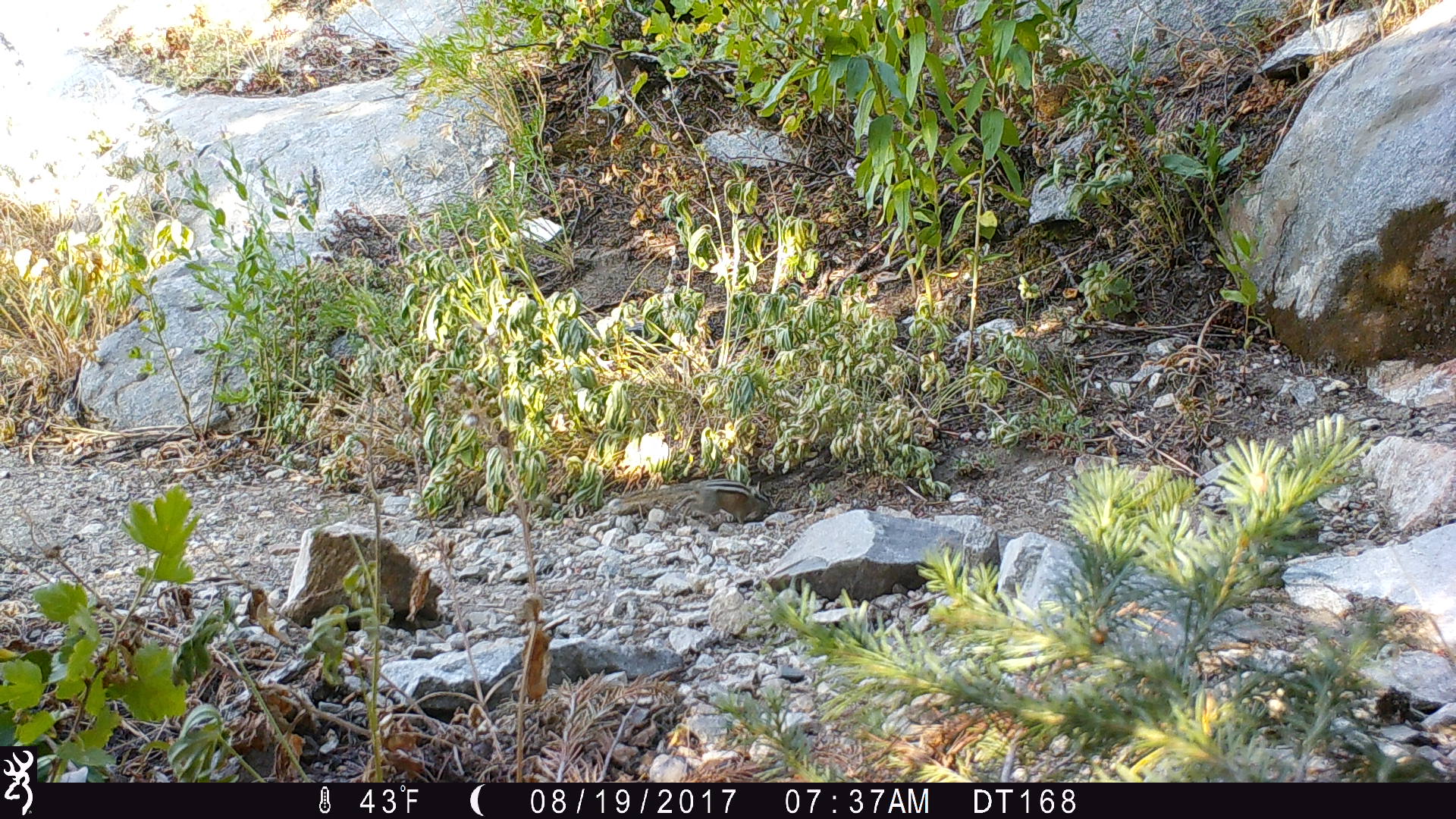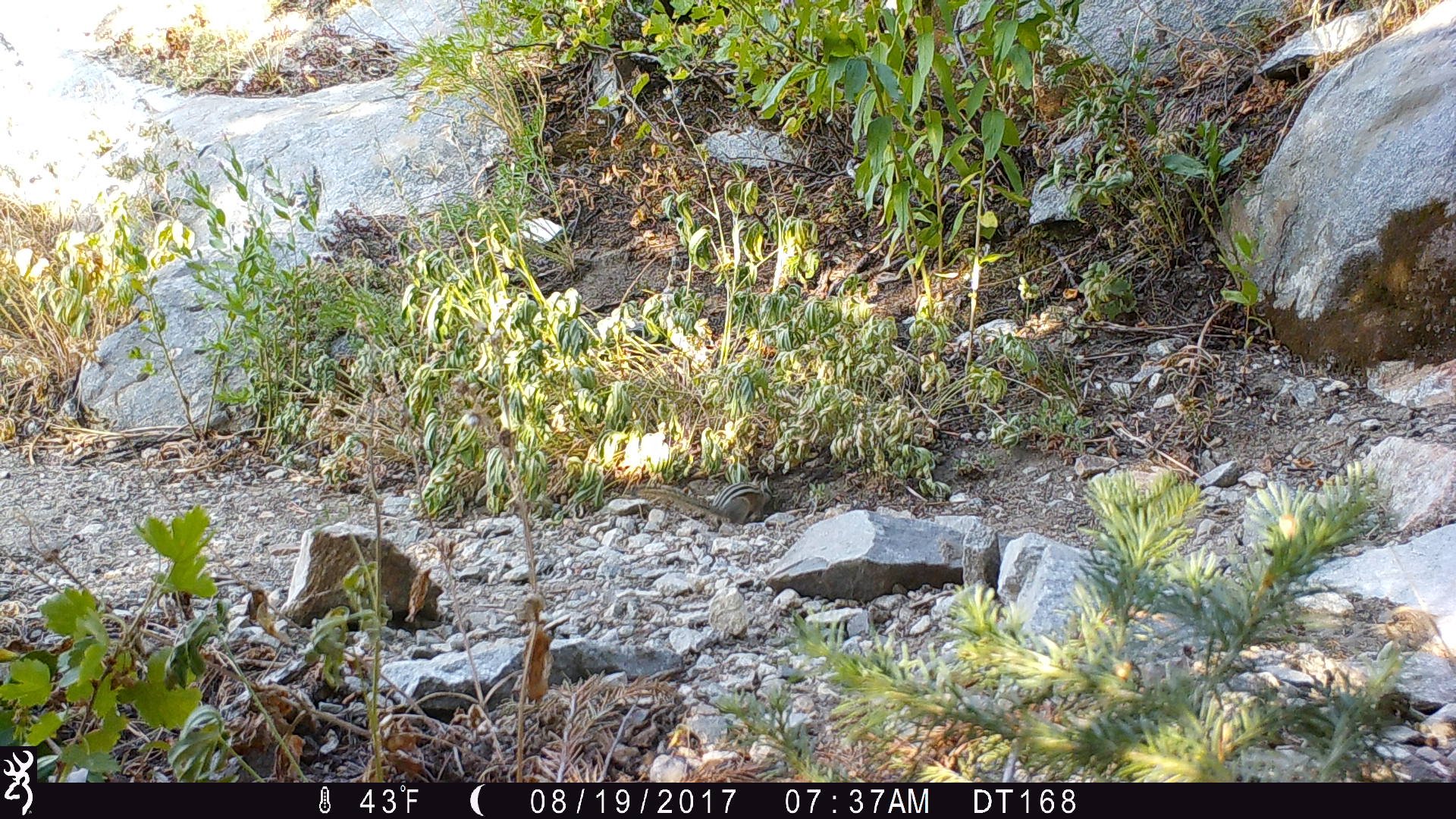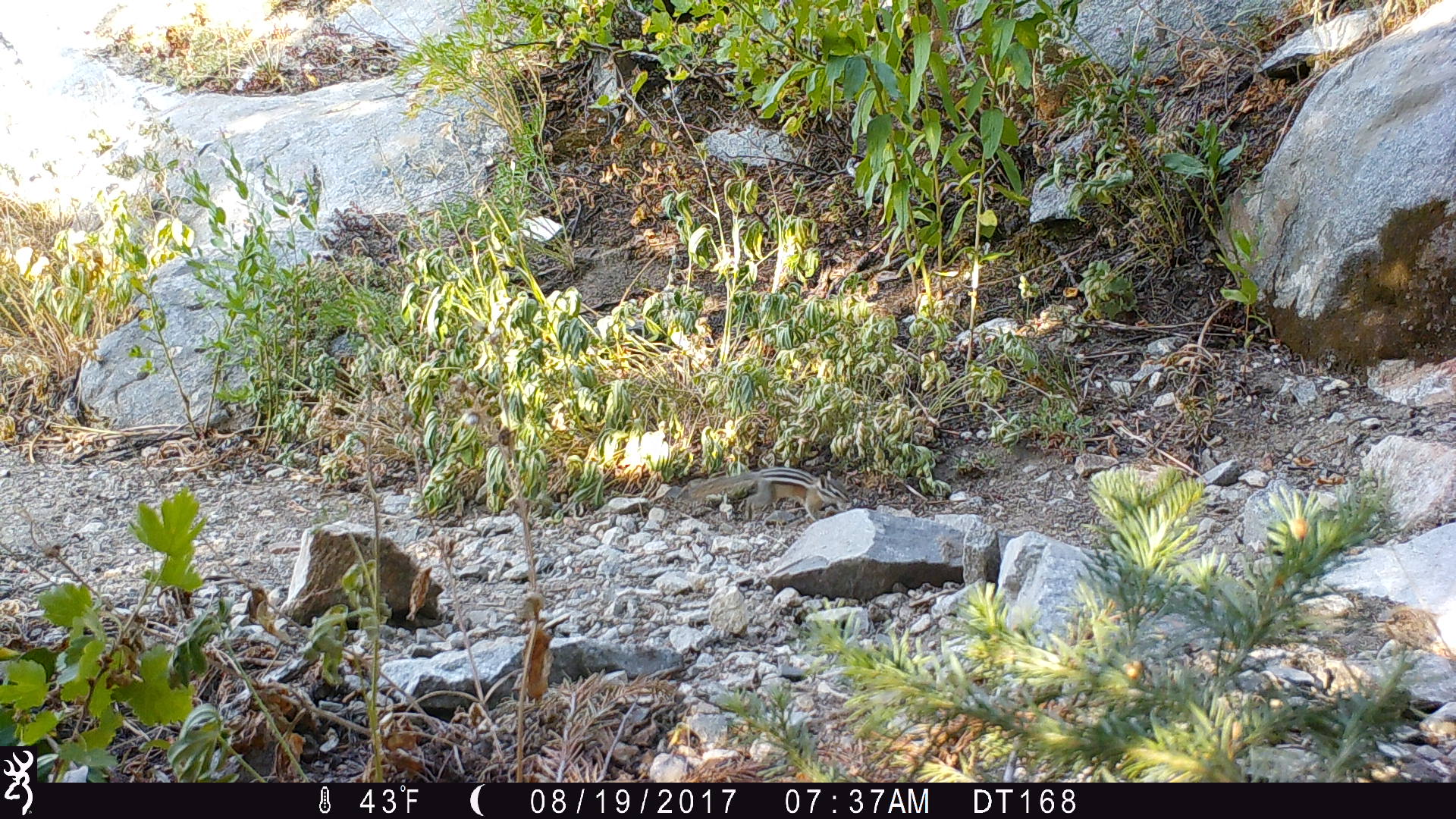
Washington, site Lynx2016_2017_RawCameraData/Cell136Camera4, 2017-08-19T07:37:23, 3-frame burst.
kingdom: Animalia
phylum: Chordata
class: Mammalia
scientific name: Mammalia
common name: small mammal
Small mammal (Mammalia). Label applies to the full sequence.